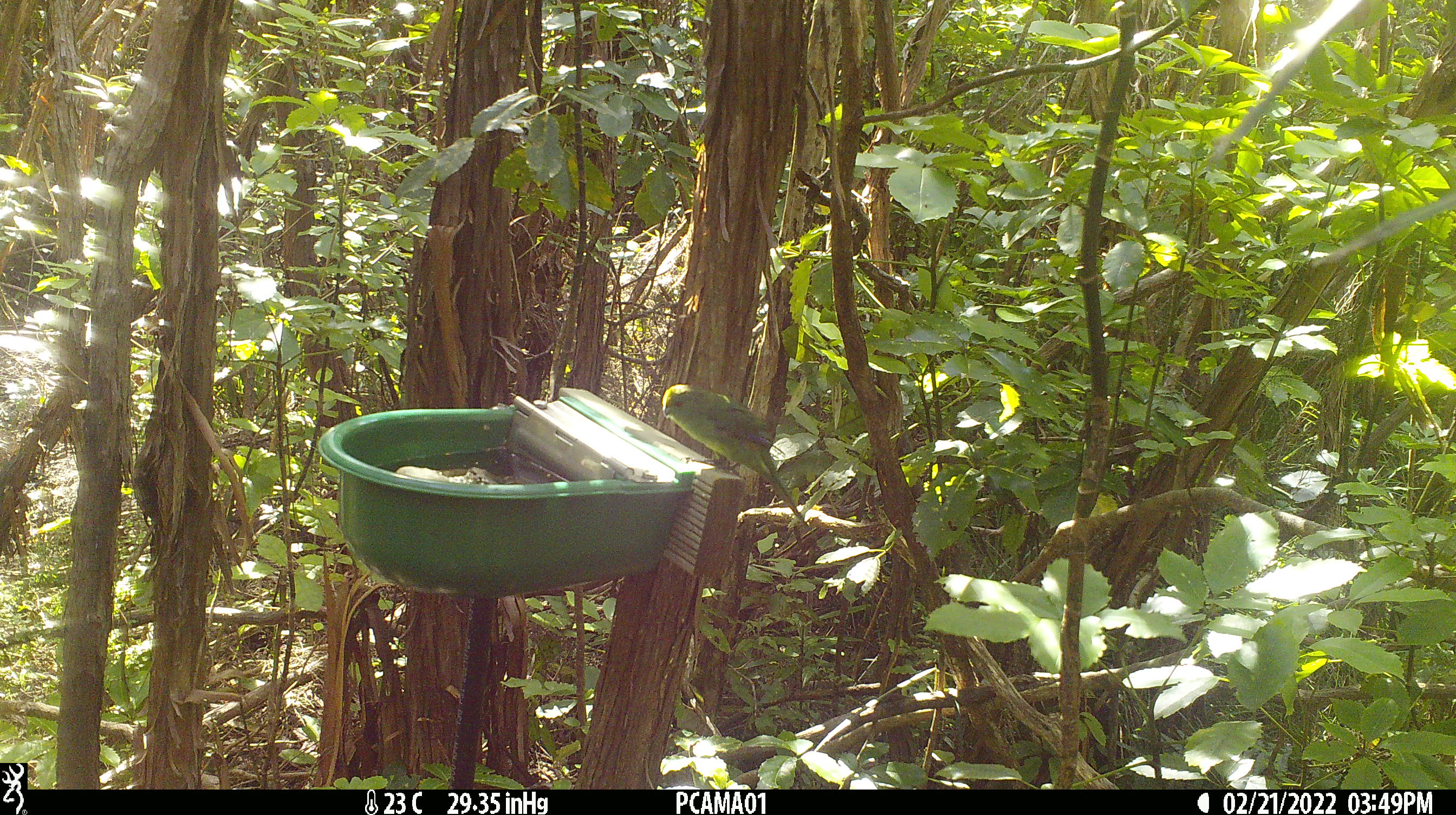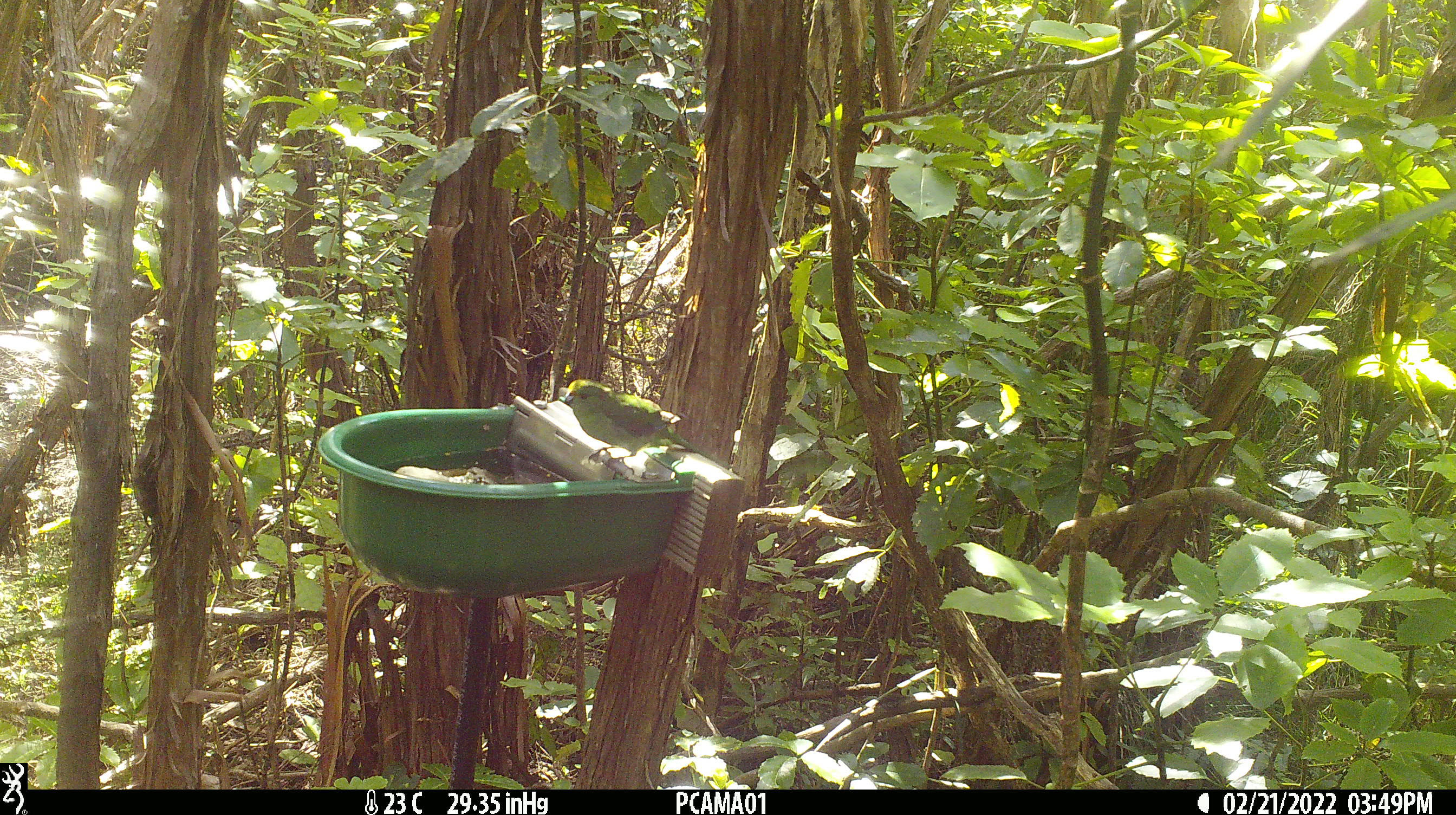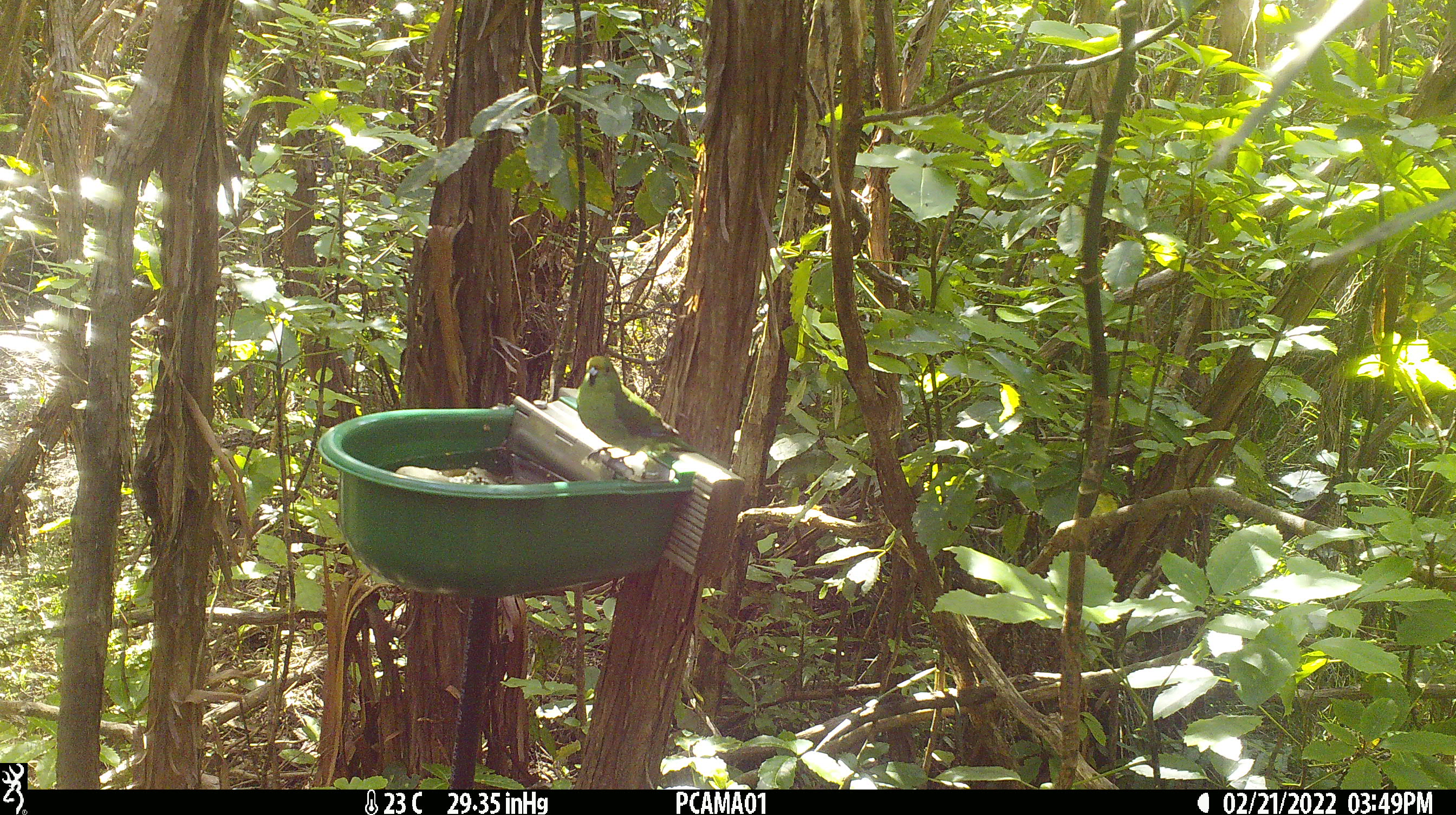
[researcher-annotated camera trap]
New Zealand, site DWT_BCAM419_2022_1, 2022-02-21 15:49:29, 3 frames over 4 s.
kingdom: Animalia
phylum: Chordata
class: Aves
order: Psittaciformes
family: Psittaculidae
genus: Cyanoramphus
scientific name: Cyanoramphus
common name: parakeet